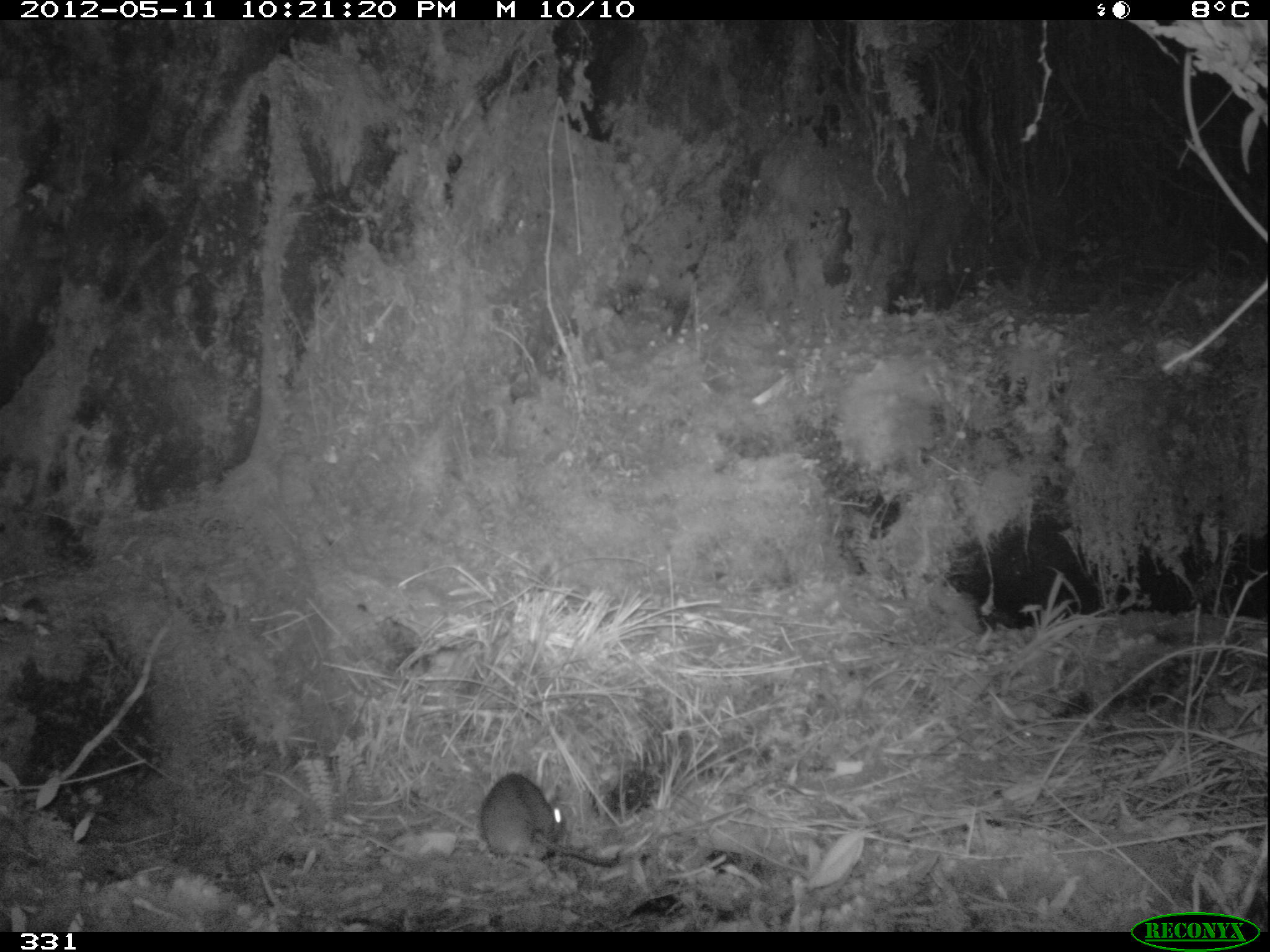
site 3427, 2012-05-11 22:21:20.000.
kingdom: Animalia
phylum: Chordata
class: Mammalia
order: Rodentia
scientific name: Rodentia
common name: rodents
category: unknown rodent